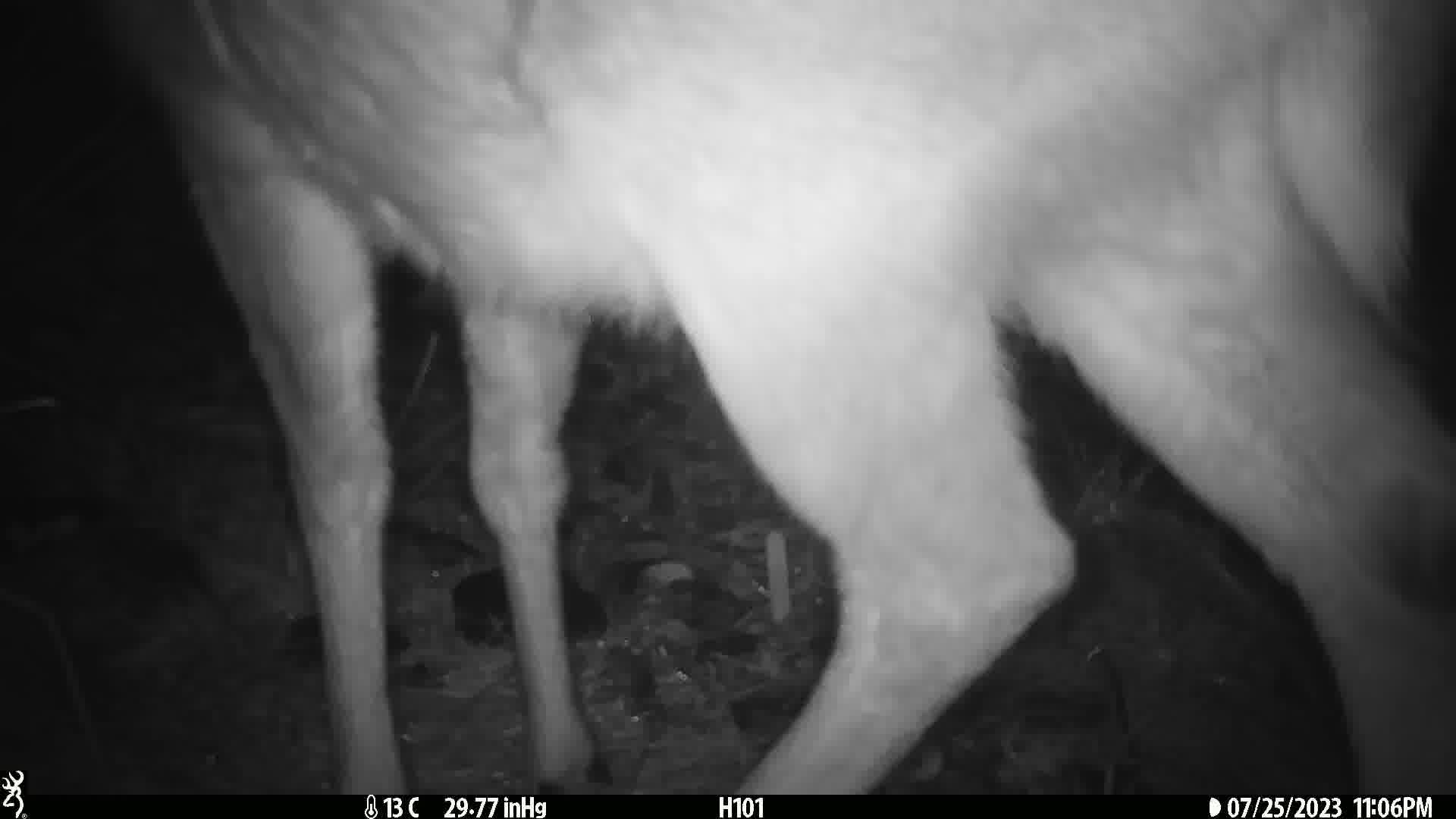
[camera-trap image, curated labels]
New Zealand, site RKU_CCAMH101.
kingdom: Animalia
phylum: Chordata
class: Mammalia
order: Artiodactyla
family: Cervidae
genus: Odocoileus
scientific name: Odocoileus virginianus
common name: white-tailed deer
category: white tailed deer